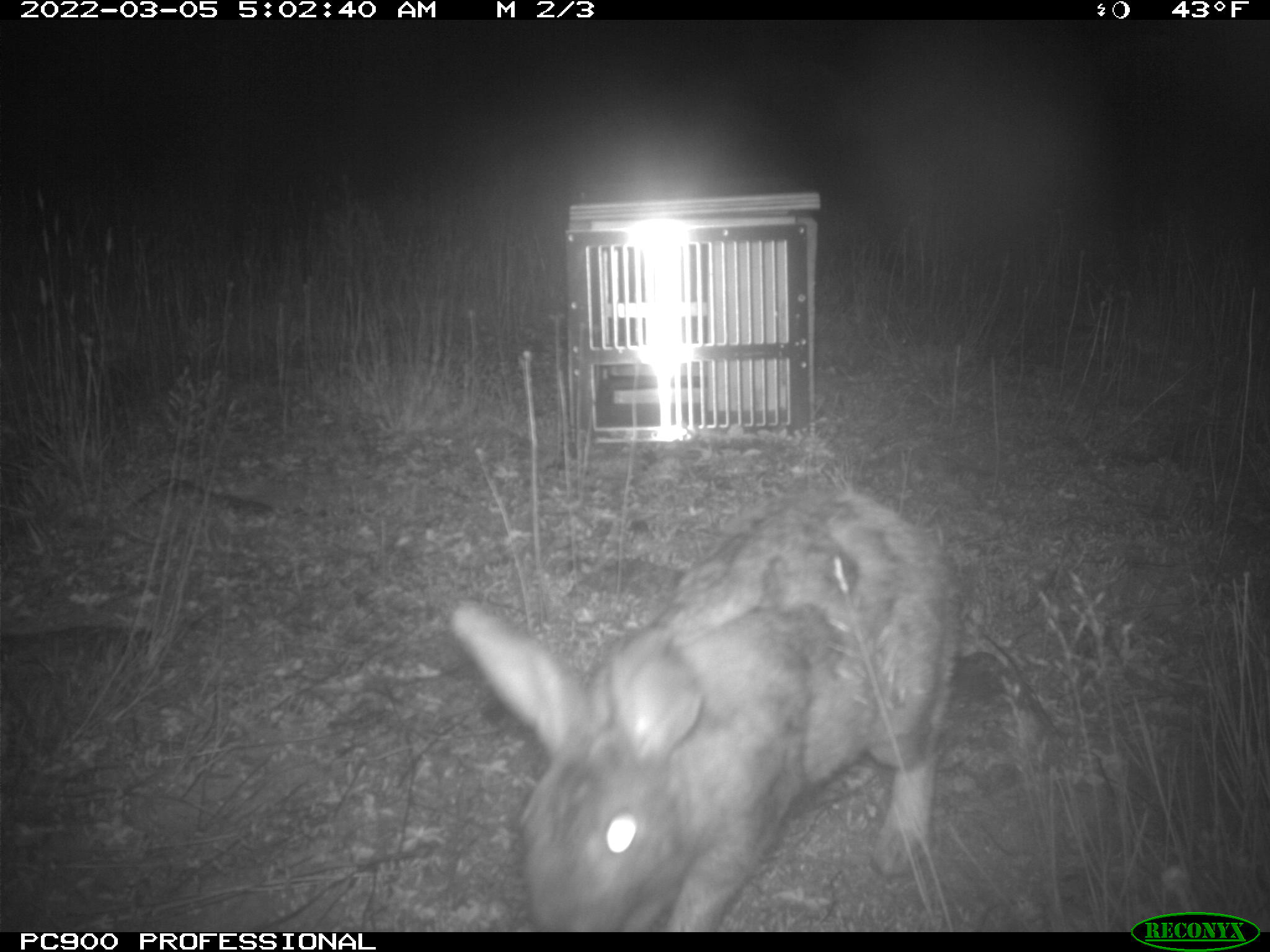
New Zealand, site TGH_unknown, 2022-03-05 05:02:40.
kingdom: Animalia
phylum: Chordata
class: Mammalia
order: Lagomorpha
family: Leporidae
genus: Oryctolagus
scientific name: Oryctolagus cuniculus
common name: european rabbit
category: rabbit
Rabbit (european rabbit) (Oryctolagus cuniculus).